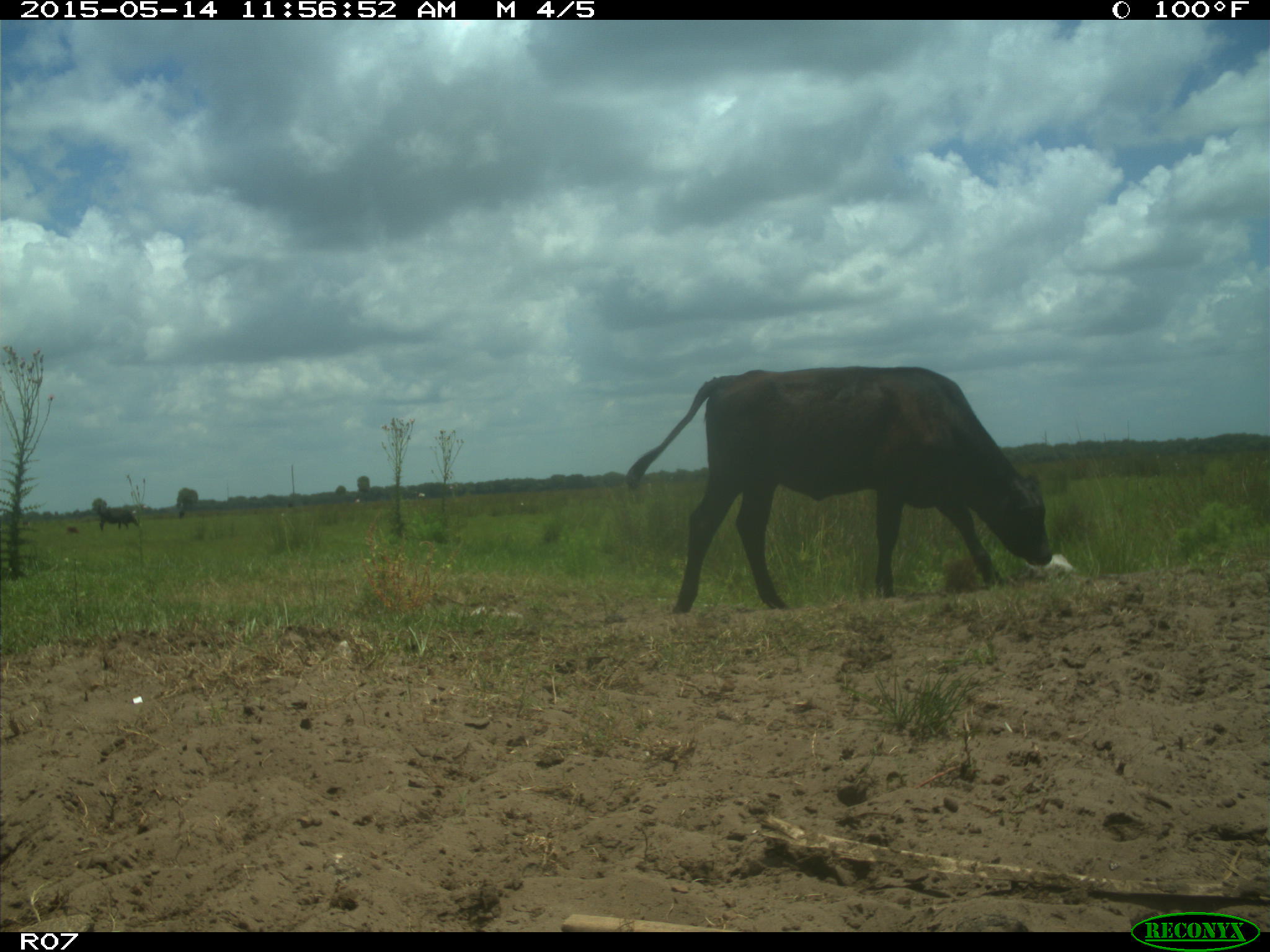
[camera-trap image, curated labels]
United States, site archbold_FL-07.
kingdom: Animalia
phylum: Chordata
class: Mammalia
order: Artiodactyla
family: Bovidae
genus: Bos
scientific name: Bos taurus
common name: domestic cow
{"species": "Bos taurus (domestic cow)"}